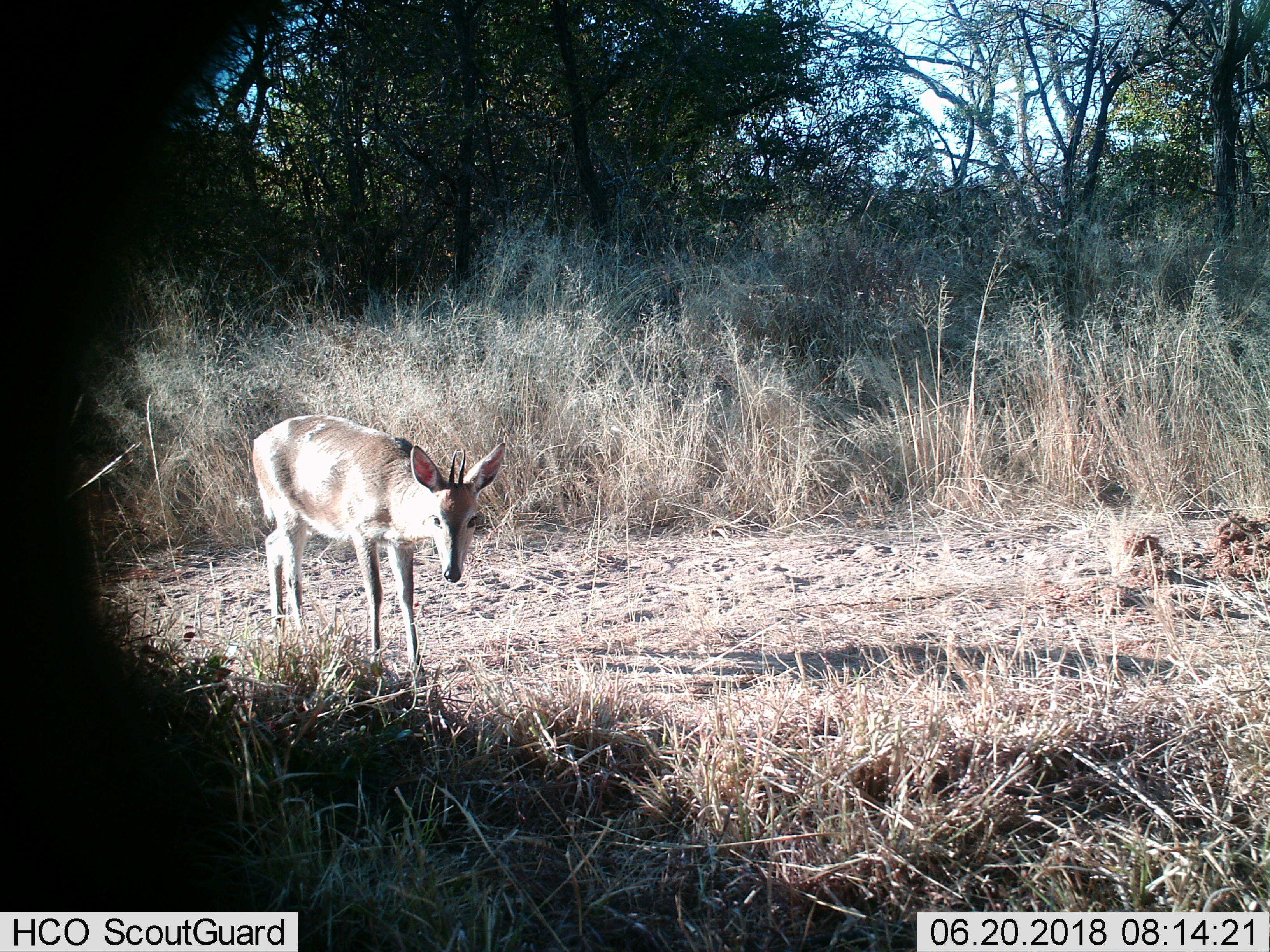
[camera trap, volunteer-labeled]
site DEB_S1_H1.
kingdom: Animalia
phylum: Chordata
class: Mammalia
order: Artiodactyla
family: Bovidae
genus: Sylvicapra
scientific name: Sylvicapra grimmia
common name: common duiker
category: duikercommongrey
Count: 1.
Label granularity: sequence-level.